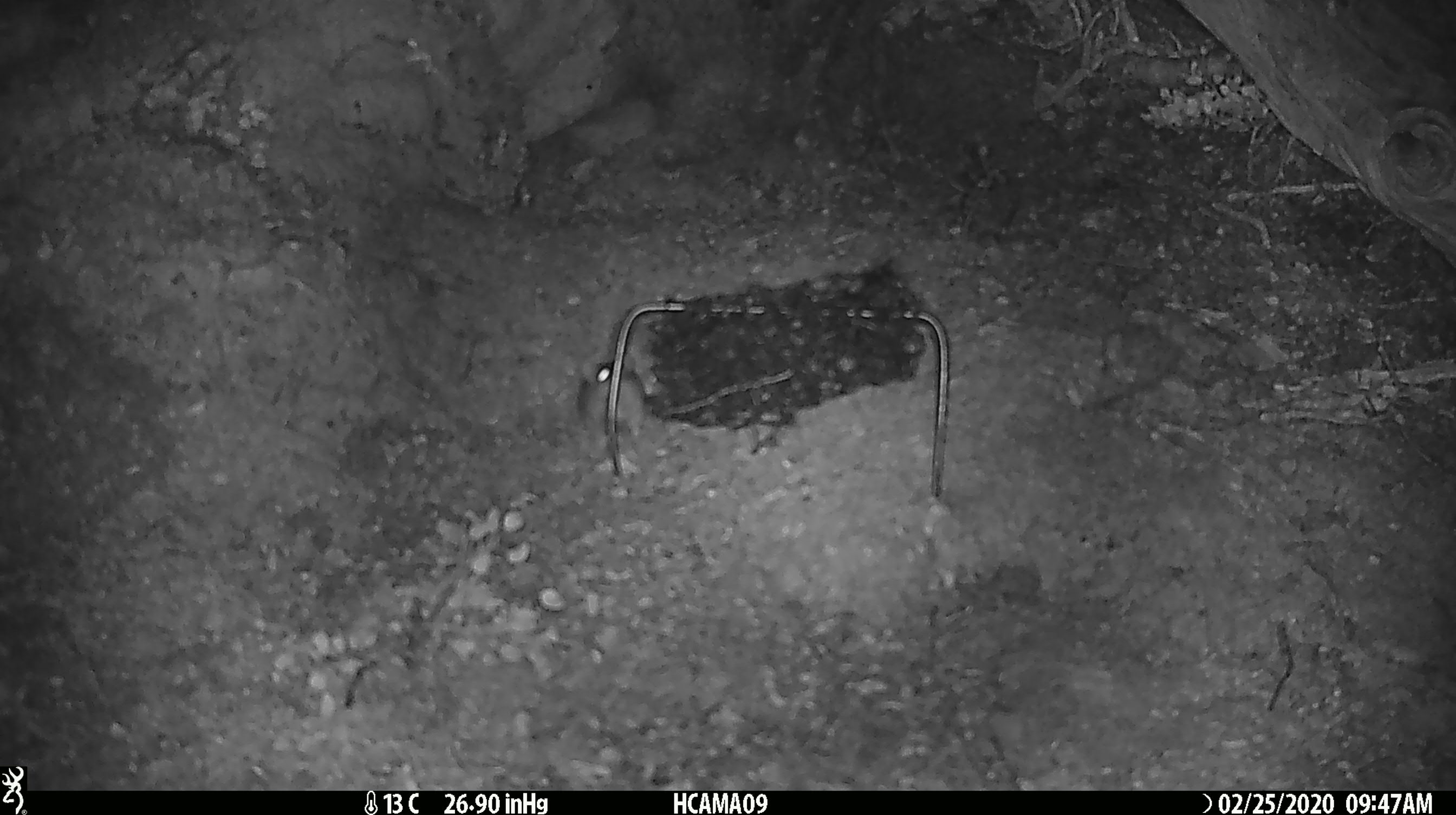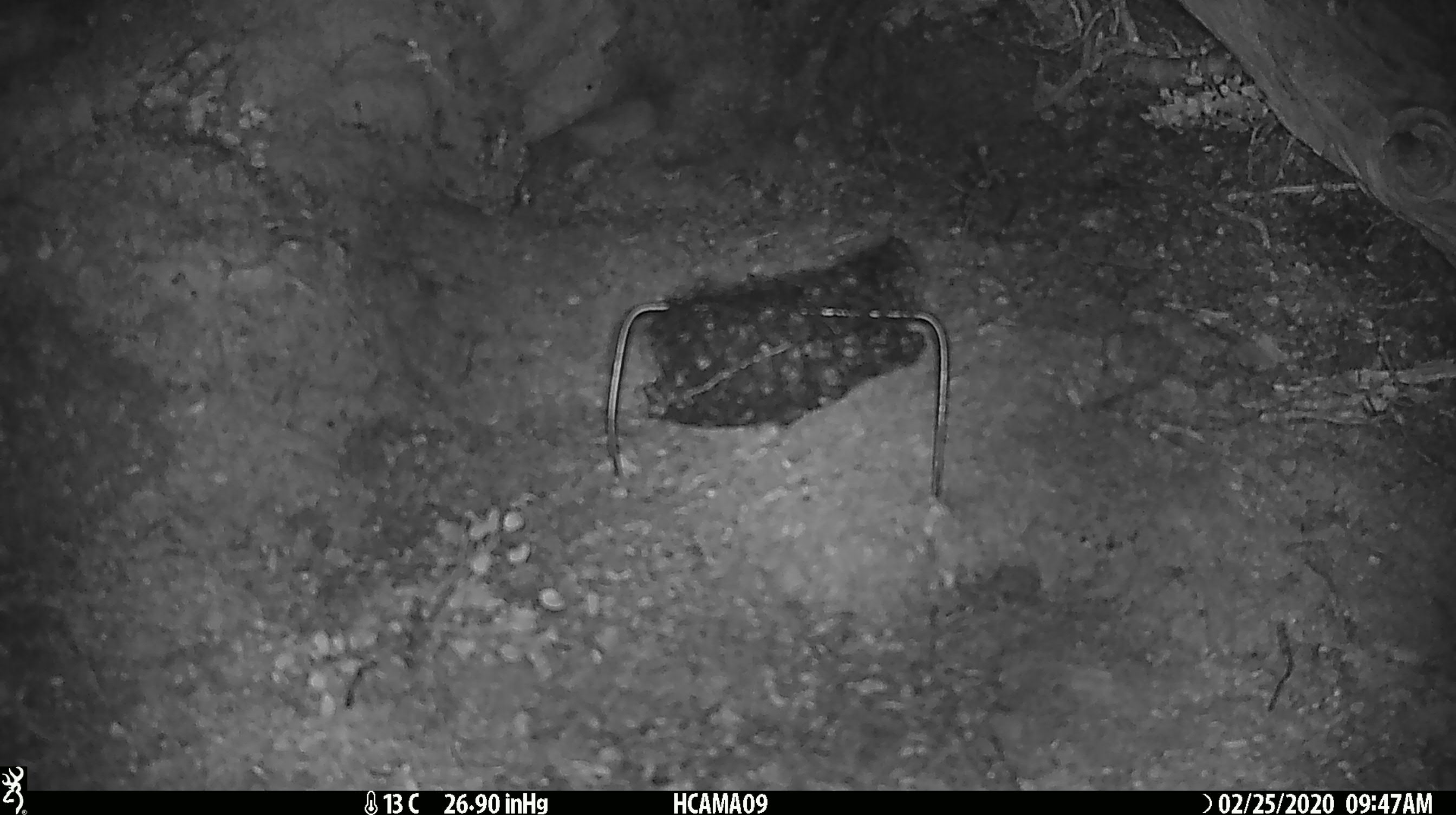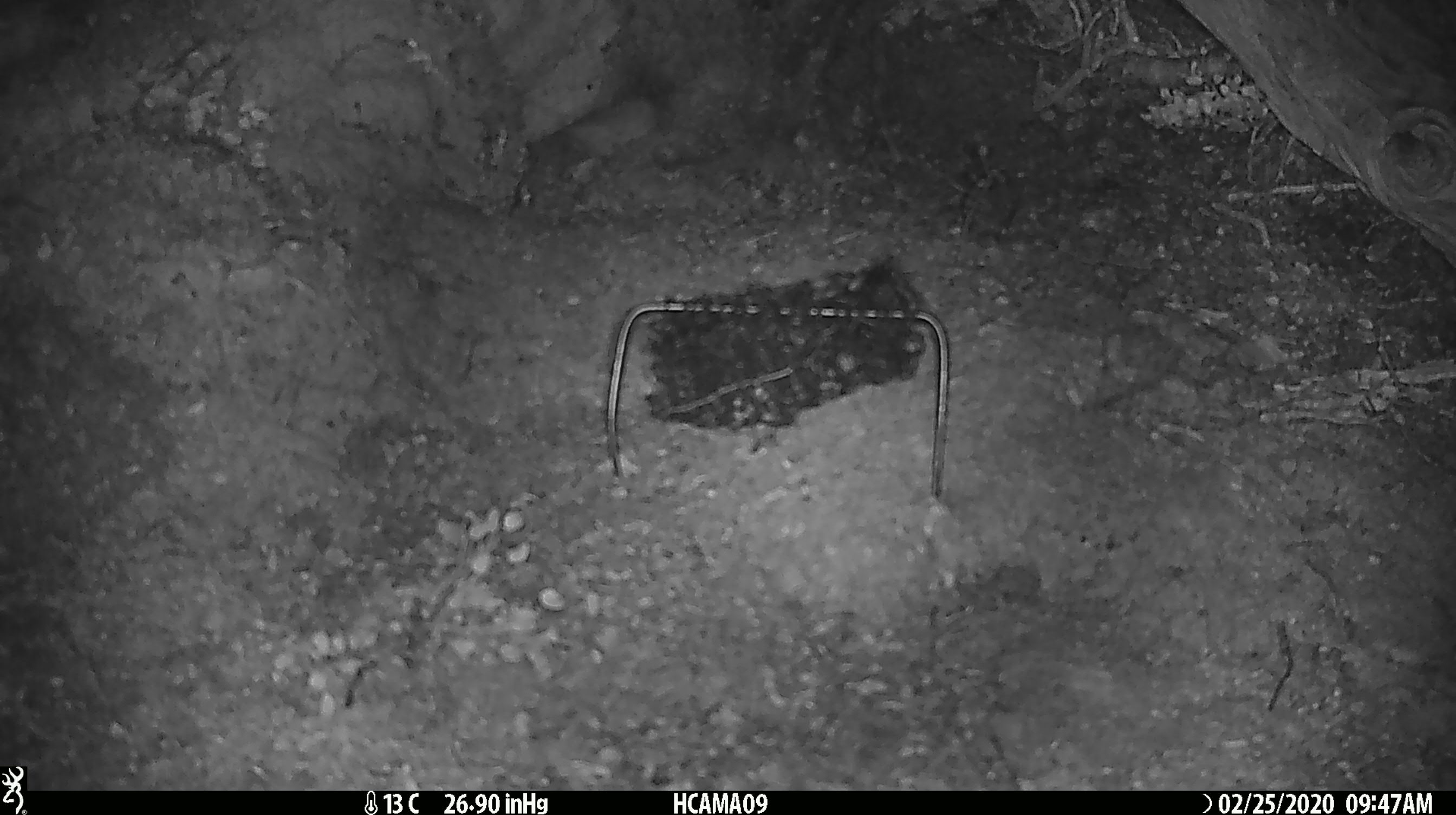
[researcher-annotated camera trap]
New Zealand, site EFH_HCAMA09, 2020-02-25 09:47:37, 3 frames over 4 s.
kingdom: Animalia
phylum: Chordata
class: Mammalia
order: Rodentia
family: Muridae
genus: Mus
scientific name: Mus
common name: mouse